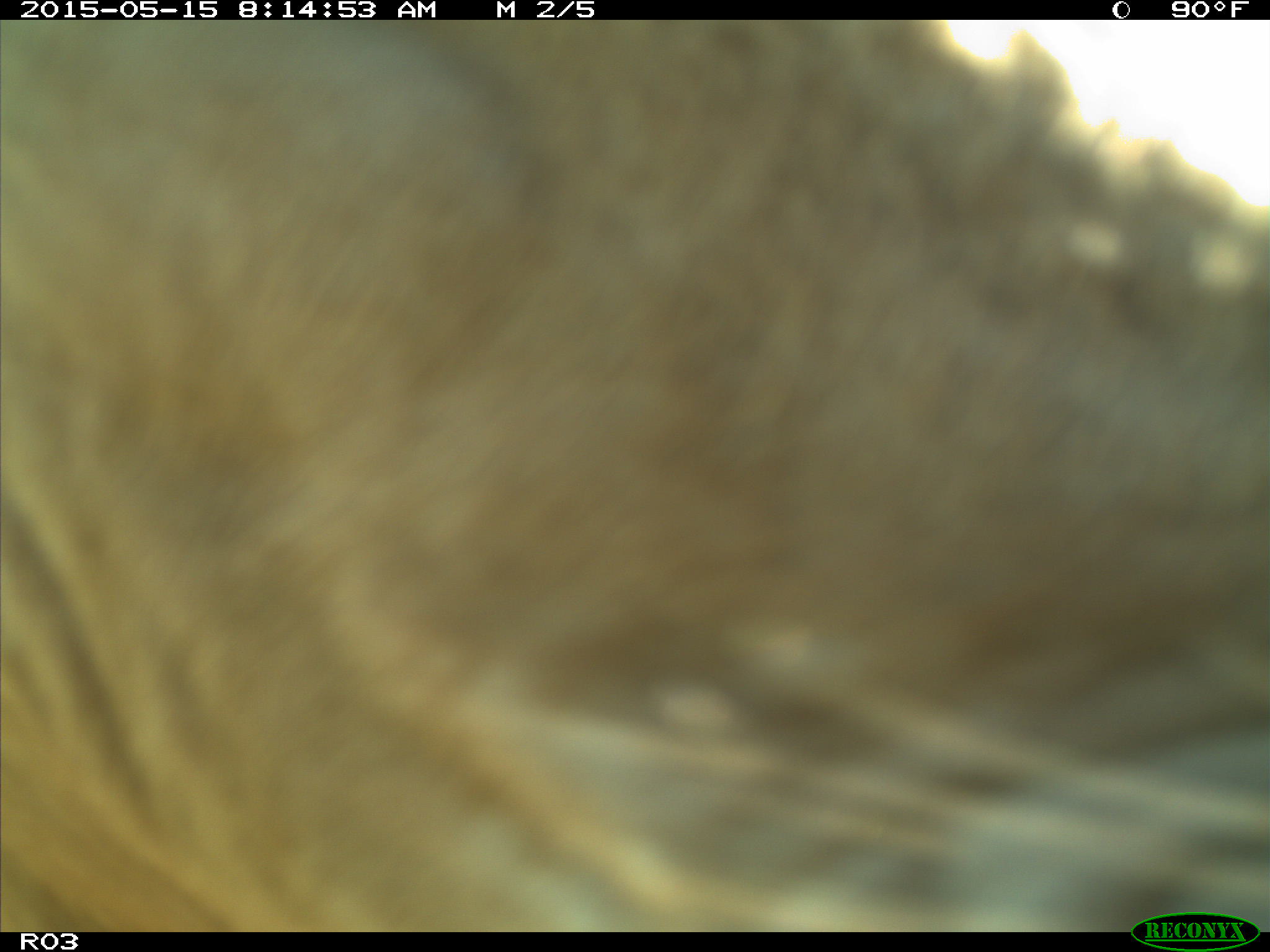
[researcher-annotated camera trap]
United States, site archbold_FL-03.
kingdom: Animalia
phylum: Chordata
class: Mammalia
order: Artiodactyla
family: Bovidae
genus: Bos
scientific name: Bos taurus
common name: domestic cow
Bos taurus (domestic cow).